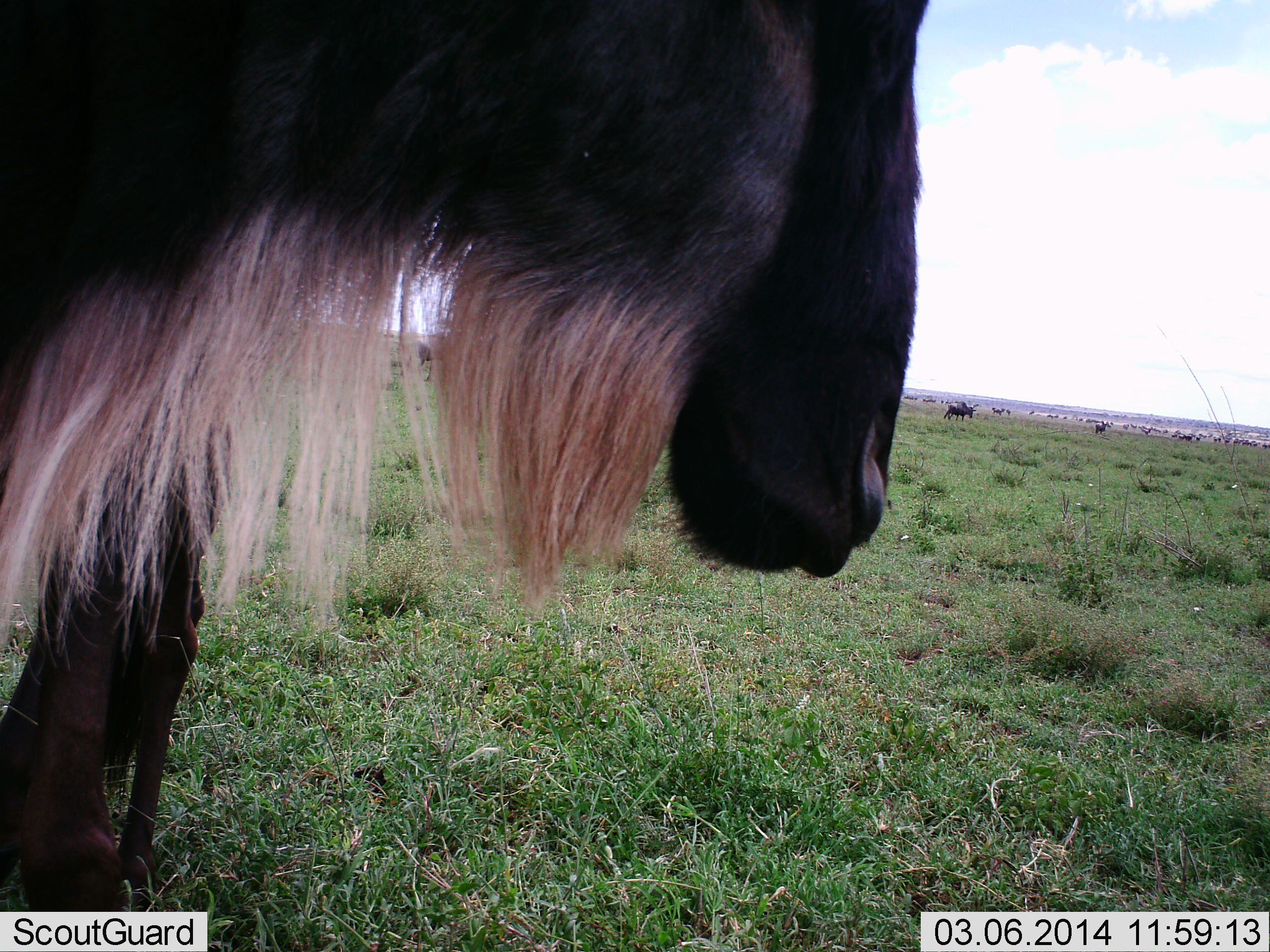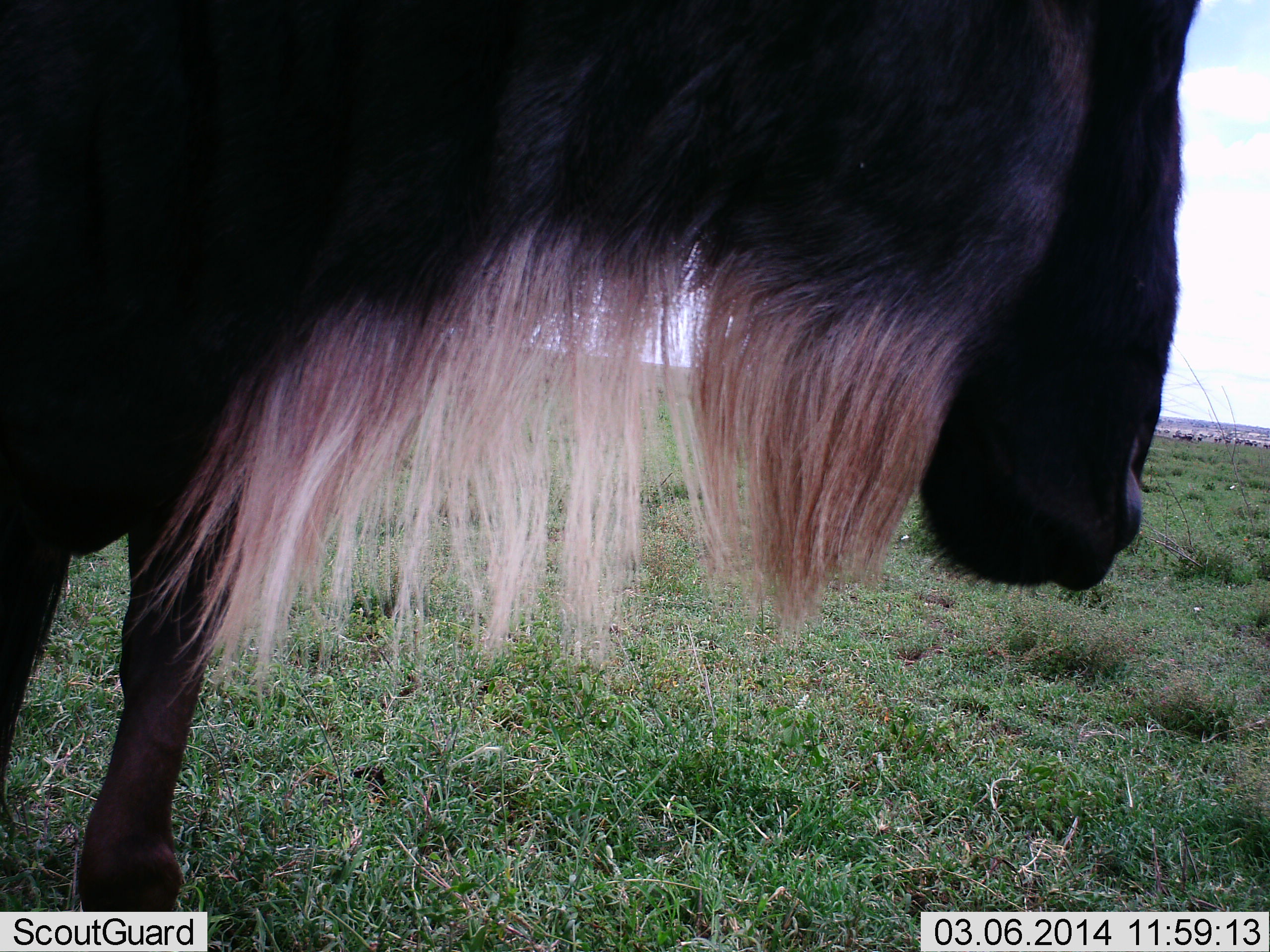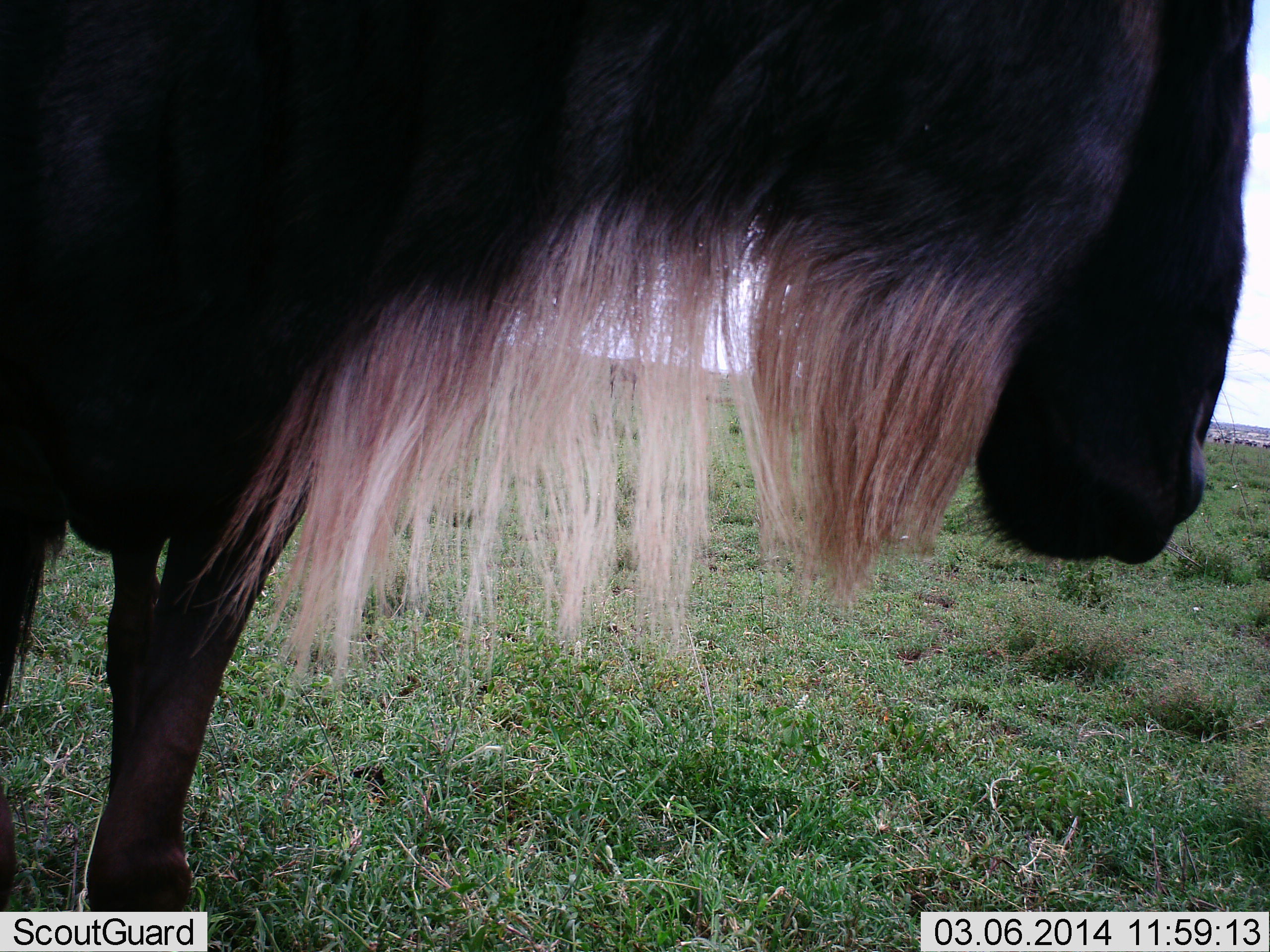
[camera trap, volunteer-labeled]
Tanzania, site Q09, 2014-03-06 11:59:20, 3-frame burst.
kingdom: Animalia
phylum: Chordata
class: Mammalia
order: Artiodactyla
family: Bovidae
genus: Connochaetes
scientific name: Connochaetes taurinus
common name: blue wildebeest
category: wildebeest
Wildebeest (blue wildebeest) (Connochaetes taurinus), count 11-50. Behavior (volunteer vote fractions): standing 80%, resting 0%, moving 70%, interacting 0%. Young present (vote fraction): 0%. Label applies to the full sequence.